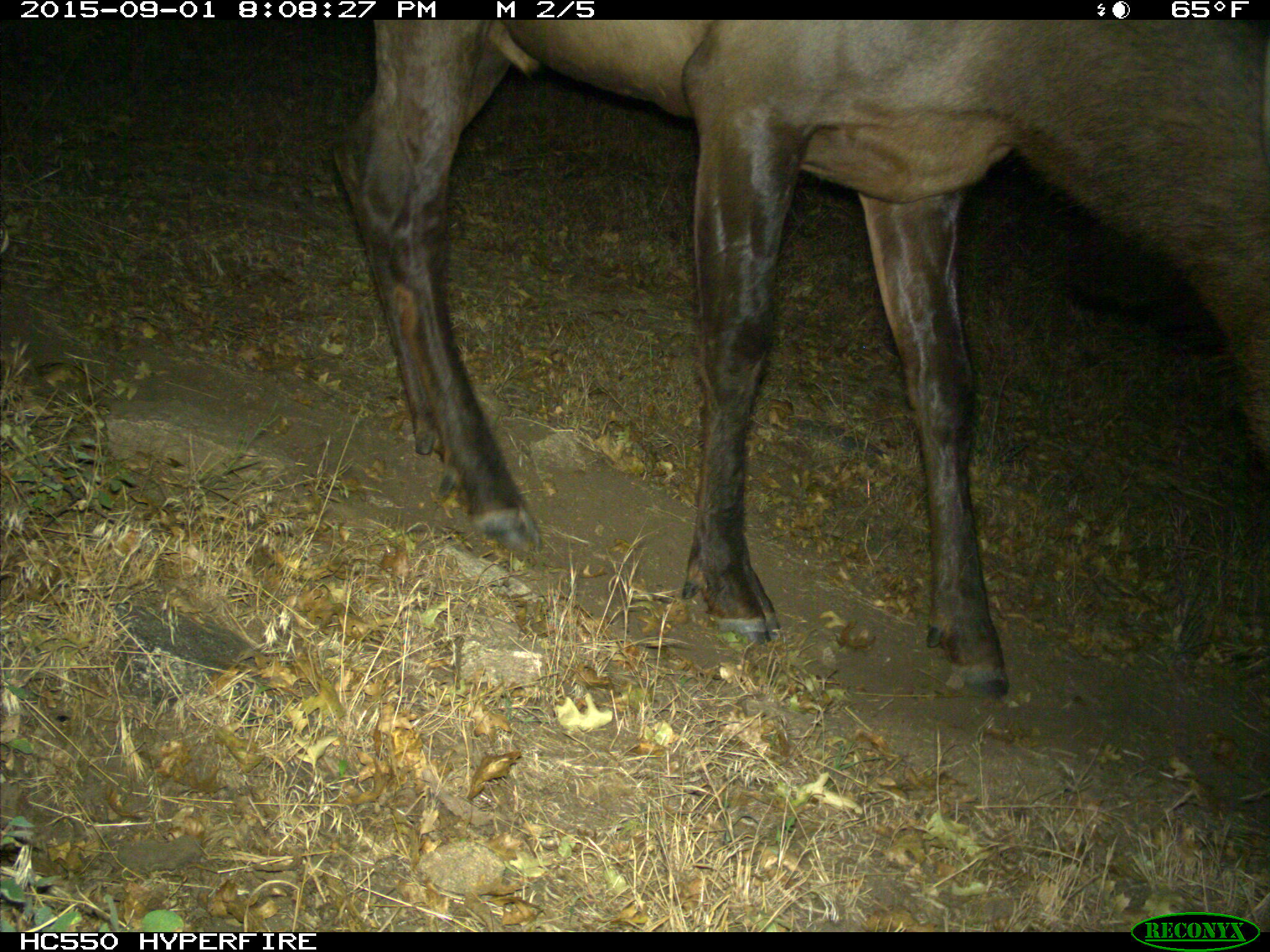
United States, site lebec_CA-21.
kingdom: Animalia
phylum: Chordata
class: Mammalia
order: Artiodactyla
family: Cervidae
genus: Cervus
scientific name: Cervus canadensis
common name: elk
Cervus canadensis (elk).